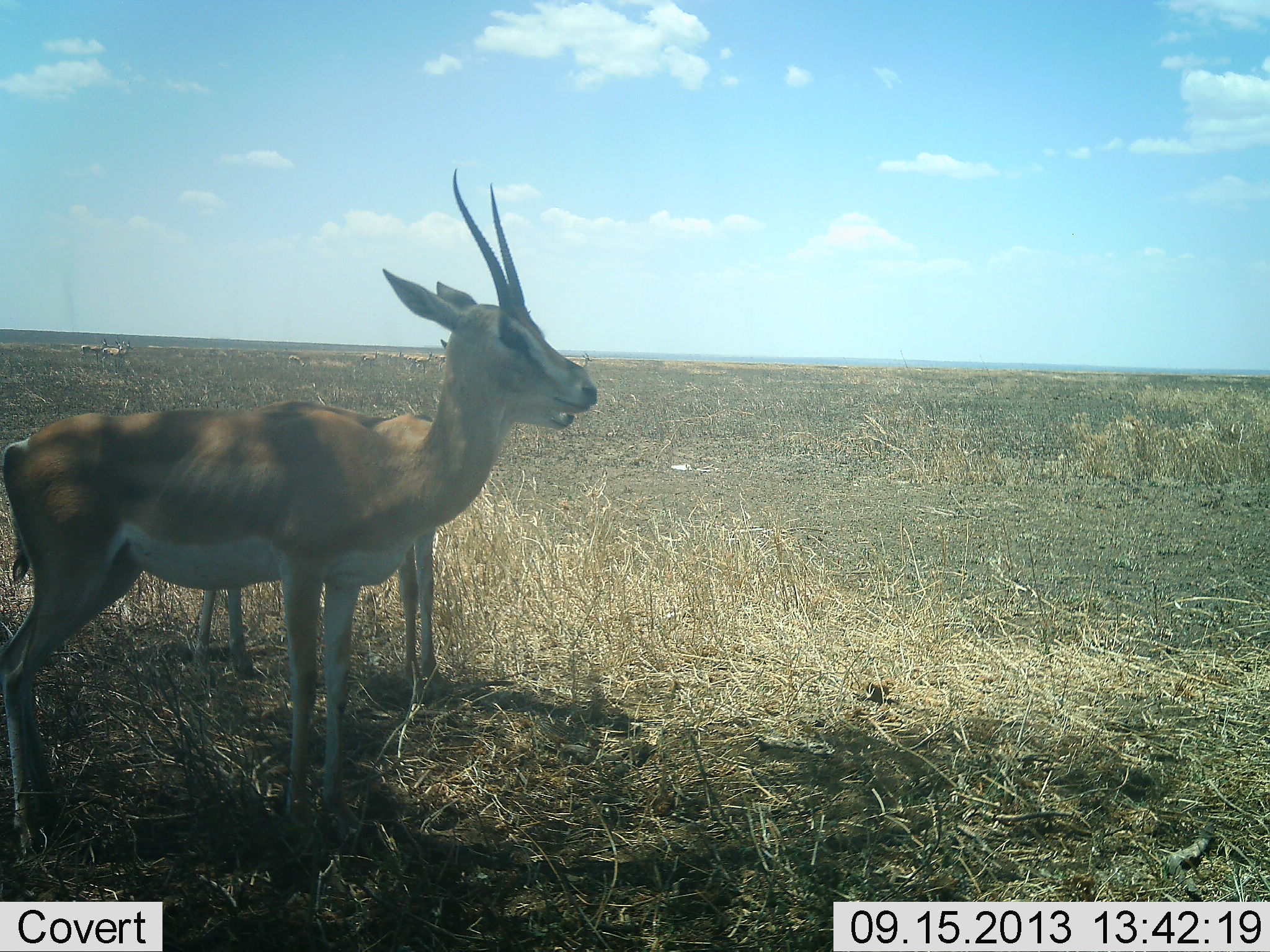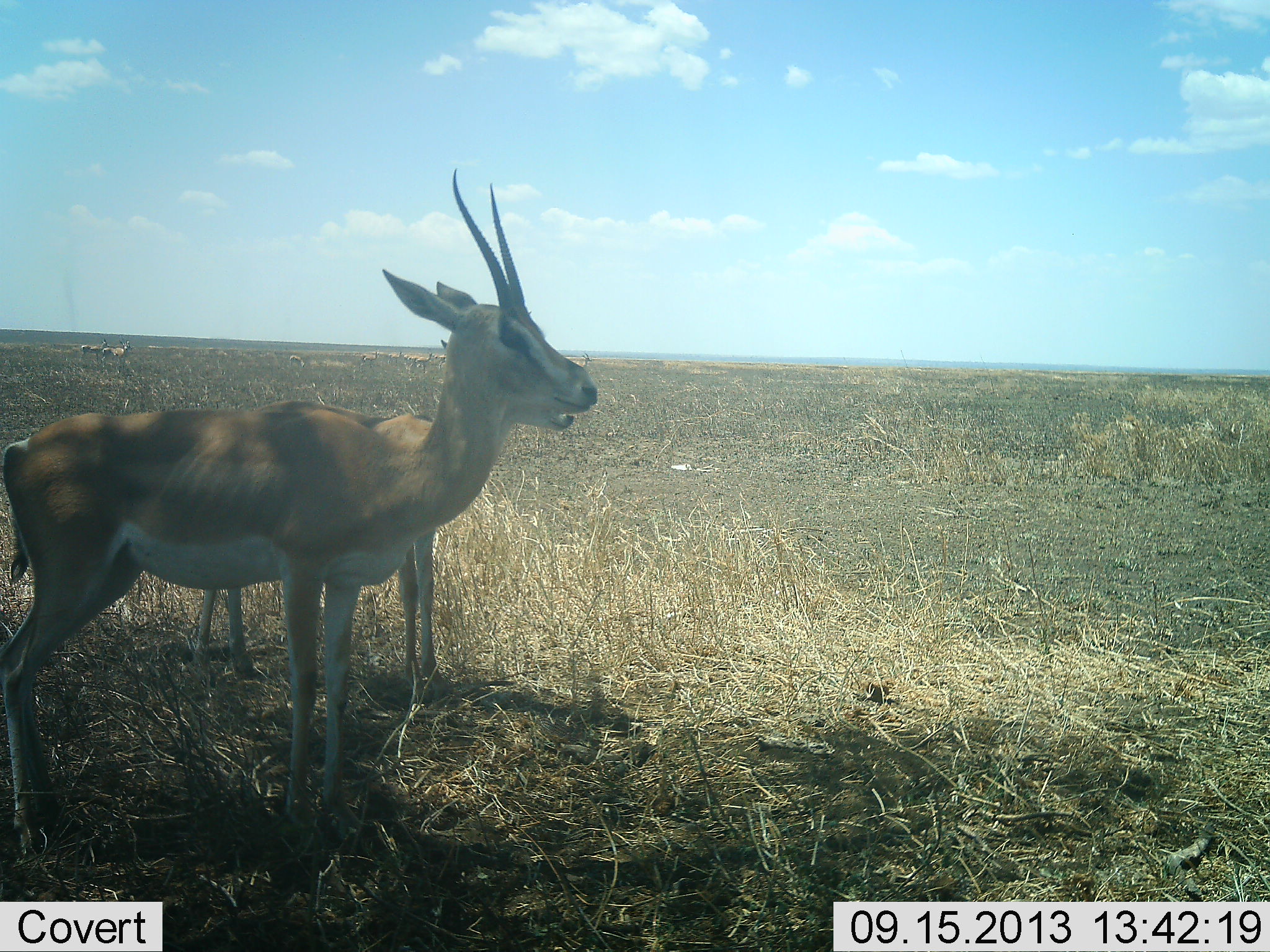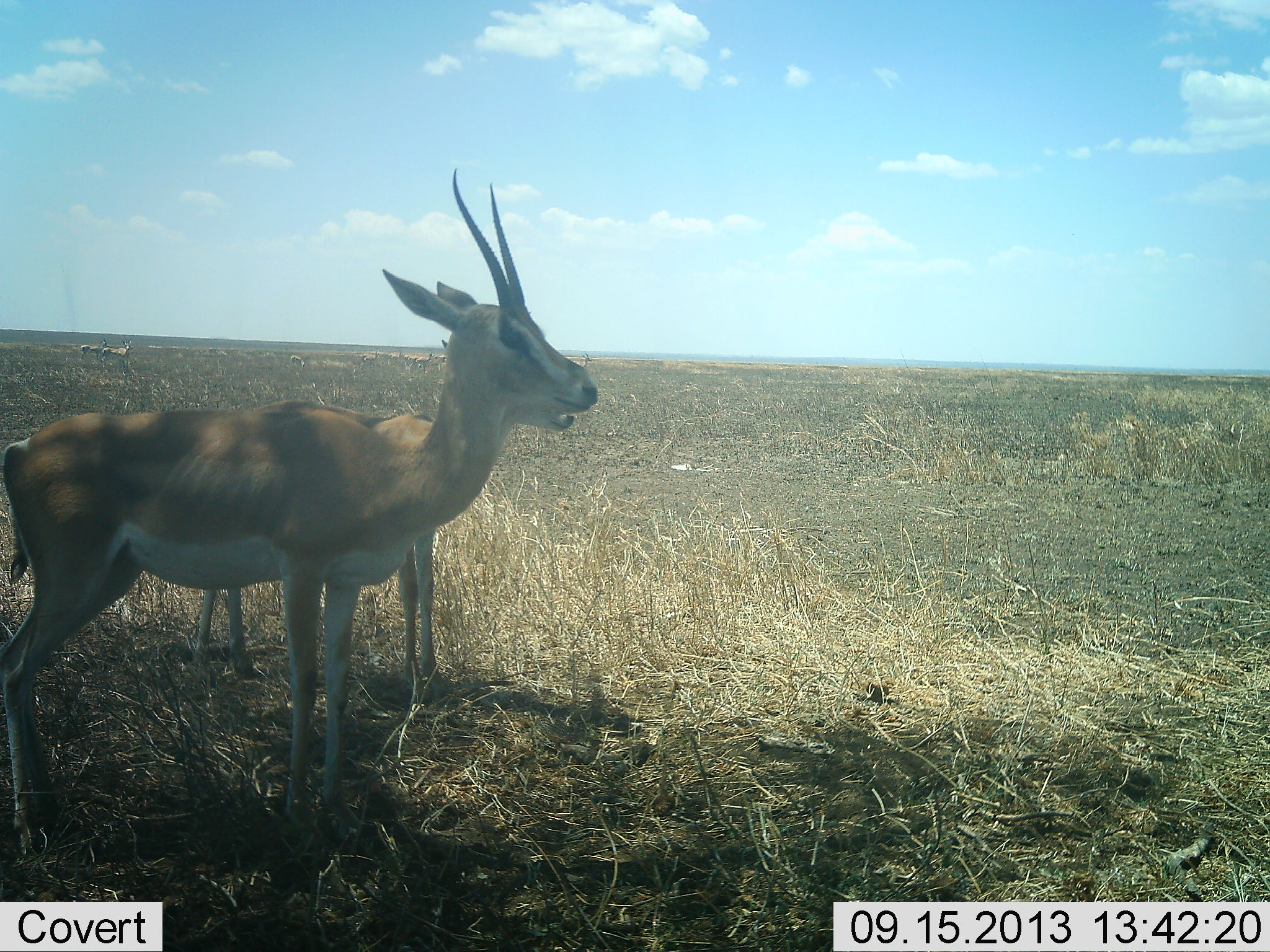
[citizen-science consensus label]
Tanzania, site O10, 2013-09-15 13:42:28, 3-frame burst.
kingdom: Animalia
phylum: Chordata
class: Mammalia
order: Artiodactyla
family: Bovidae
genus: Nanger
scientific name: Nanger granti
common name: grant's gazelle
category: gazellegrants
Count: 2.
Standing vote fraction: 100%.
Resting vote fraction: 0%.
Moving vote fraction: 7%.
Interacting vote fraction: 0%.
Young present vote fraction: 7%.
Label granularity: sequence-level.